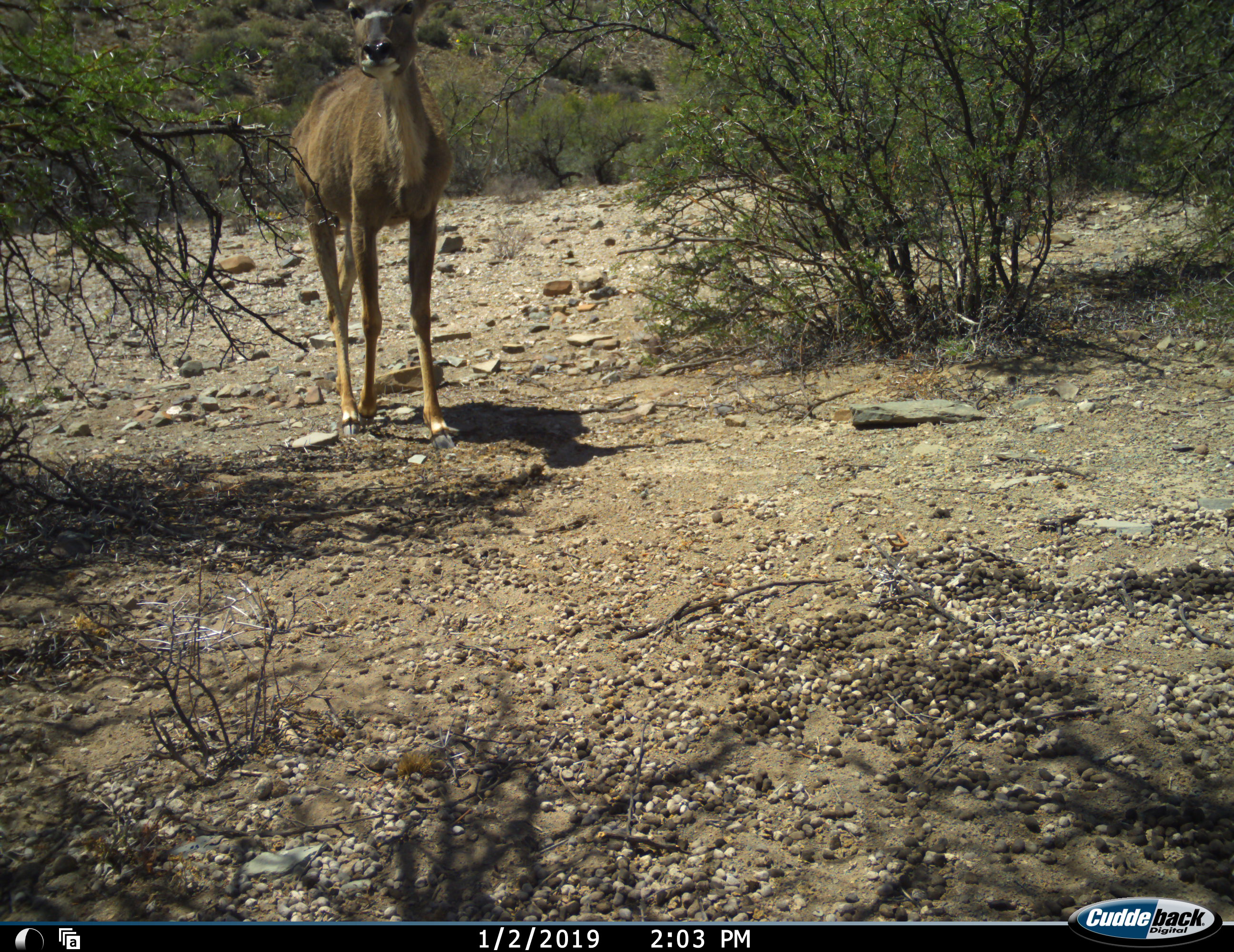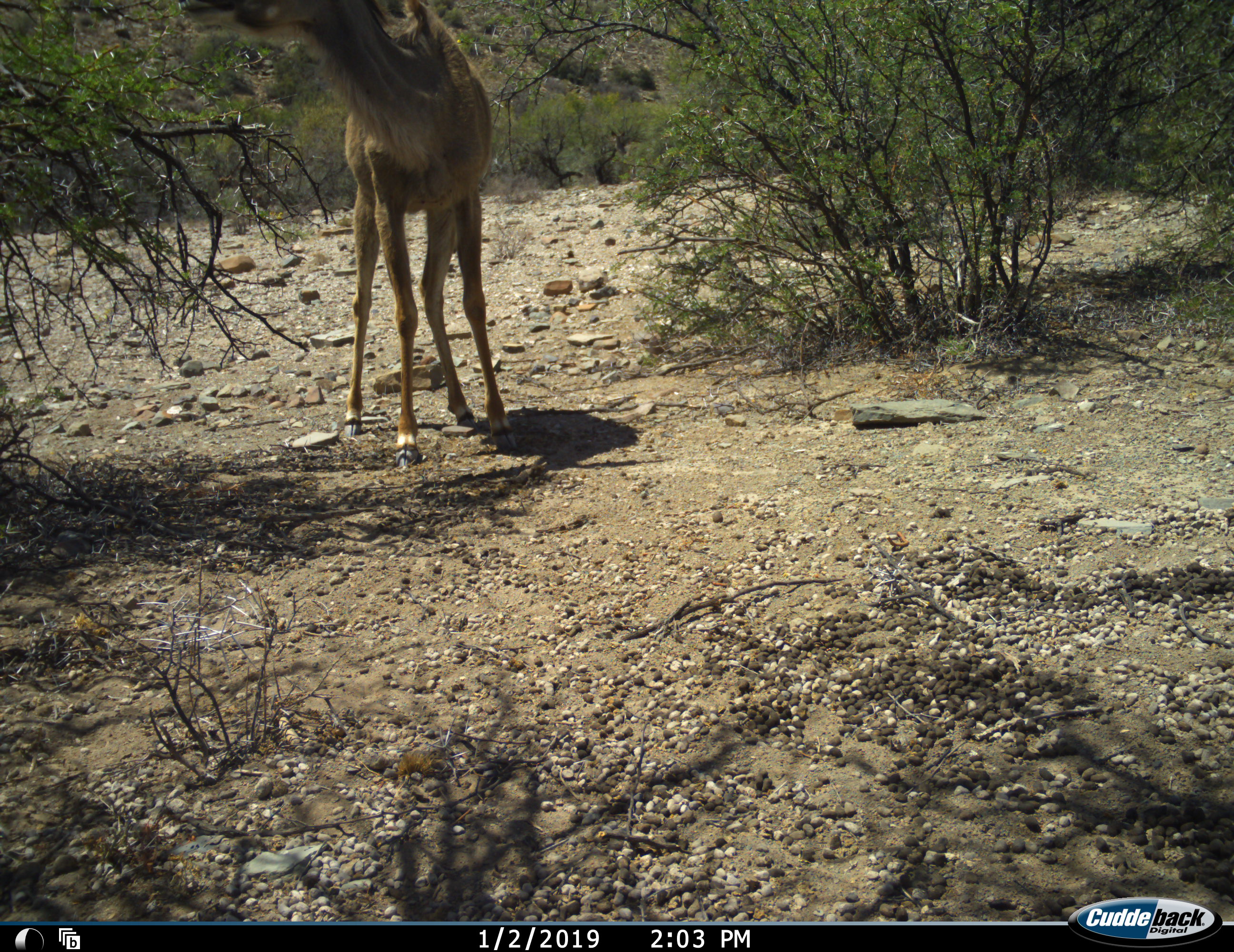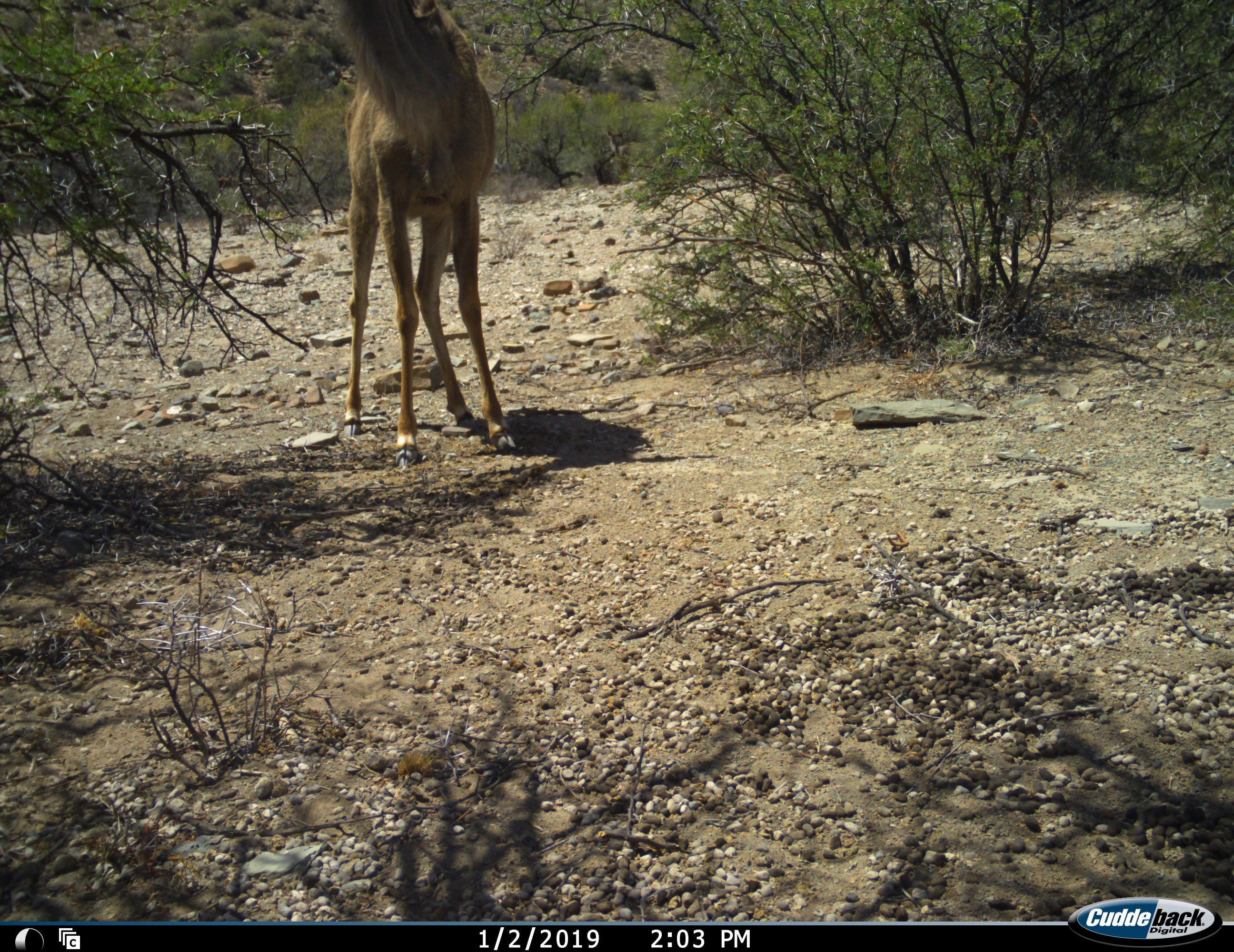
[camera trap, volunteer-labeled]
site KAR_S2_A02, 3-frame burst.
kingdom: Animalia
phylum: Chordata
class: Mammalia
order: Artiodactyla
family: Bovidae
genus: Tragelaphus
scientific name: Tragelaphus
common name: kudu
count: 1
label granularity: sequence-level